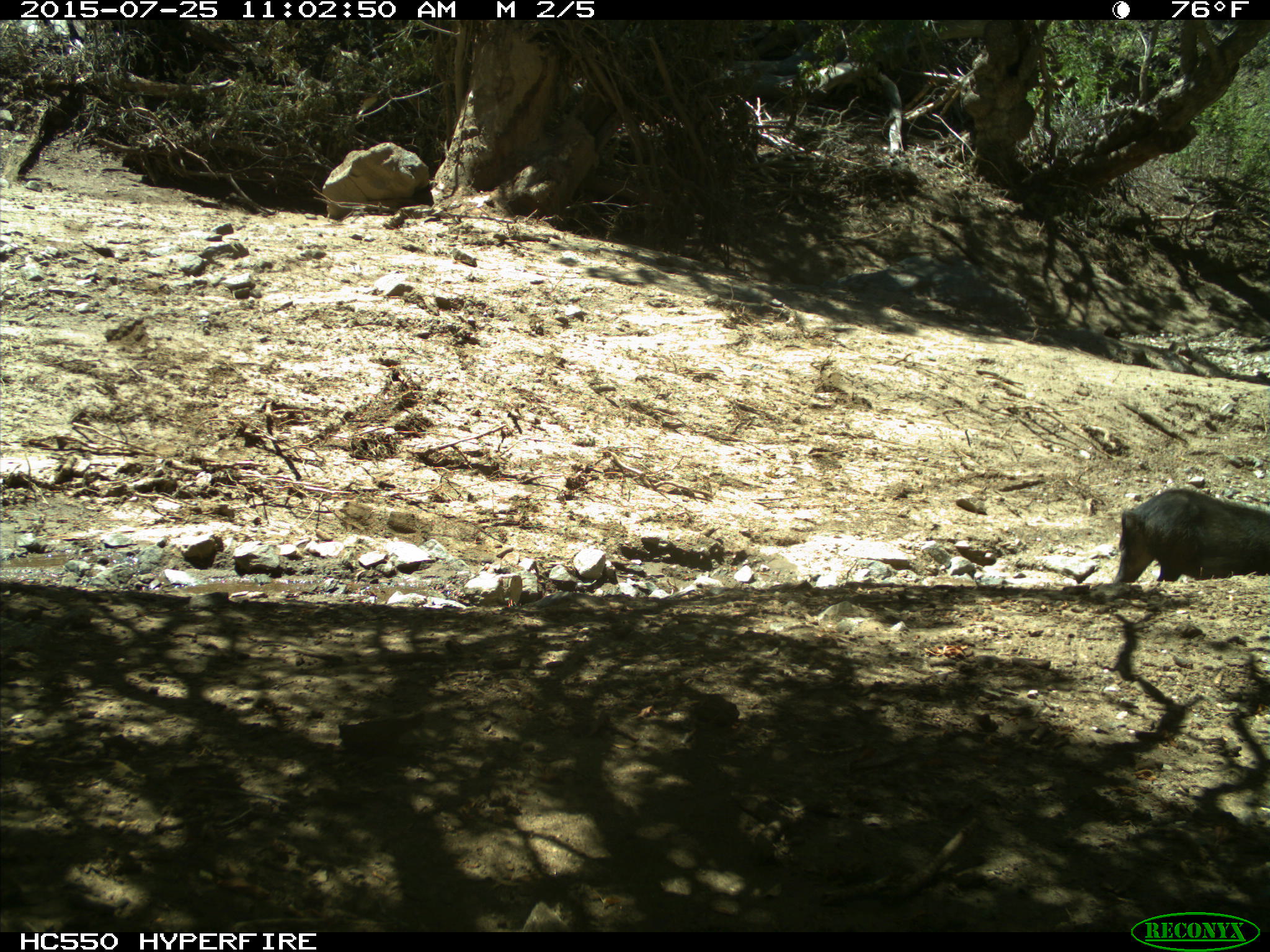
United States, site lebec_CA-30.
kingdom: Animalia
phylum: Chordata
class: Mammalia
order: Artiodactyla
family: Suidae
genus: Sus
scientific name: Sus scrofa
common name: wild boar